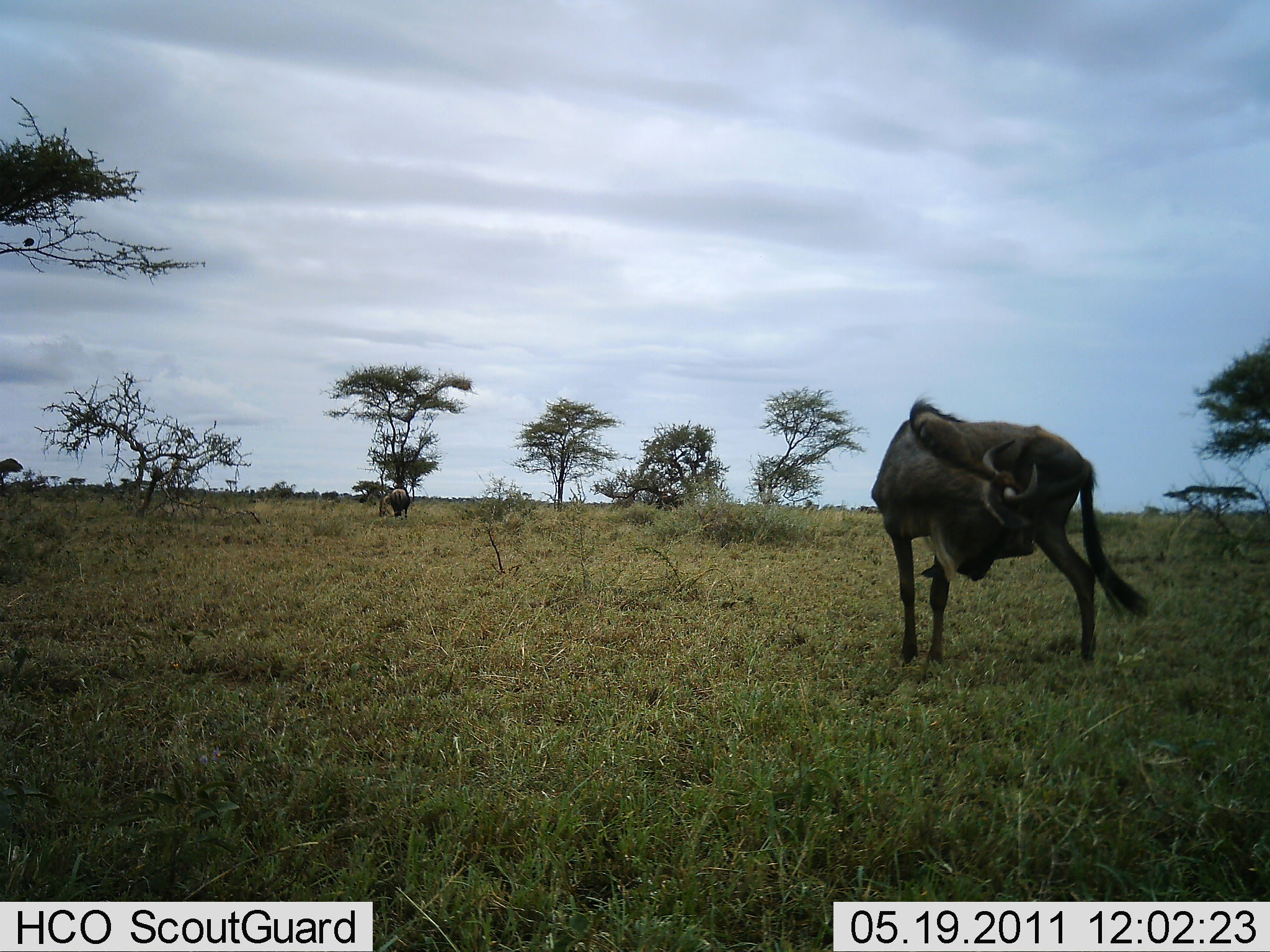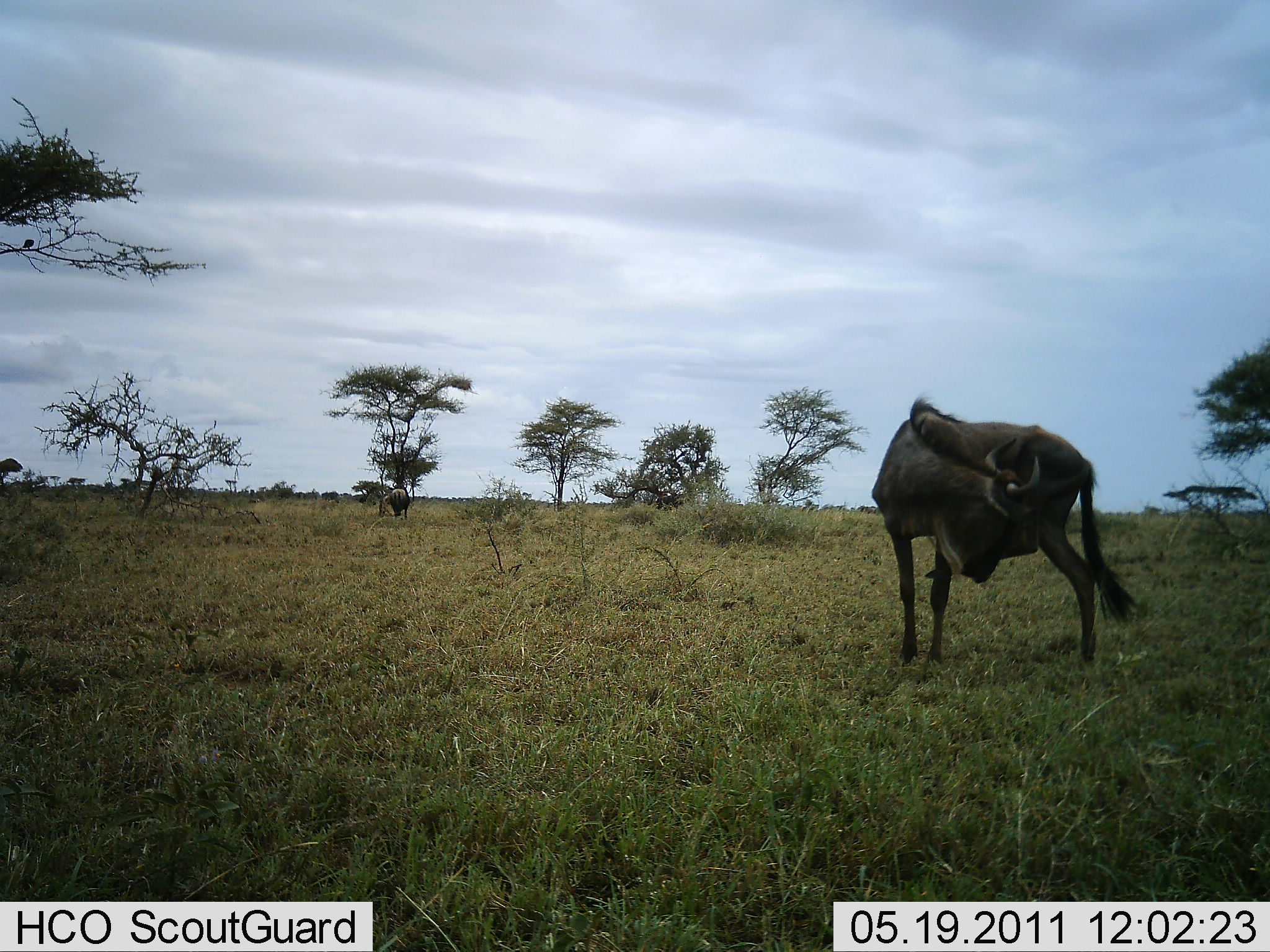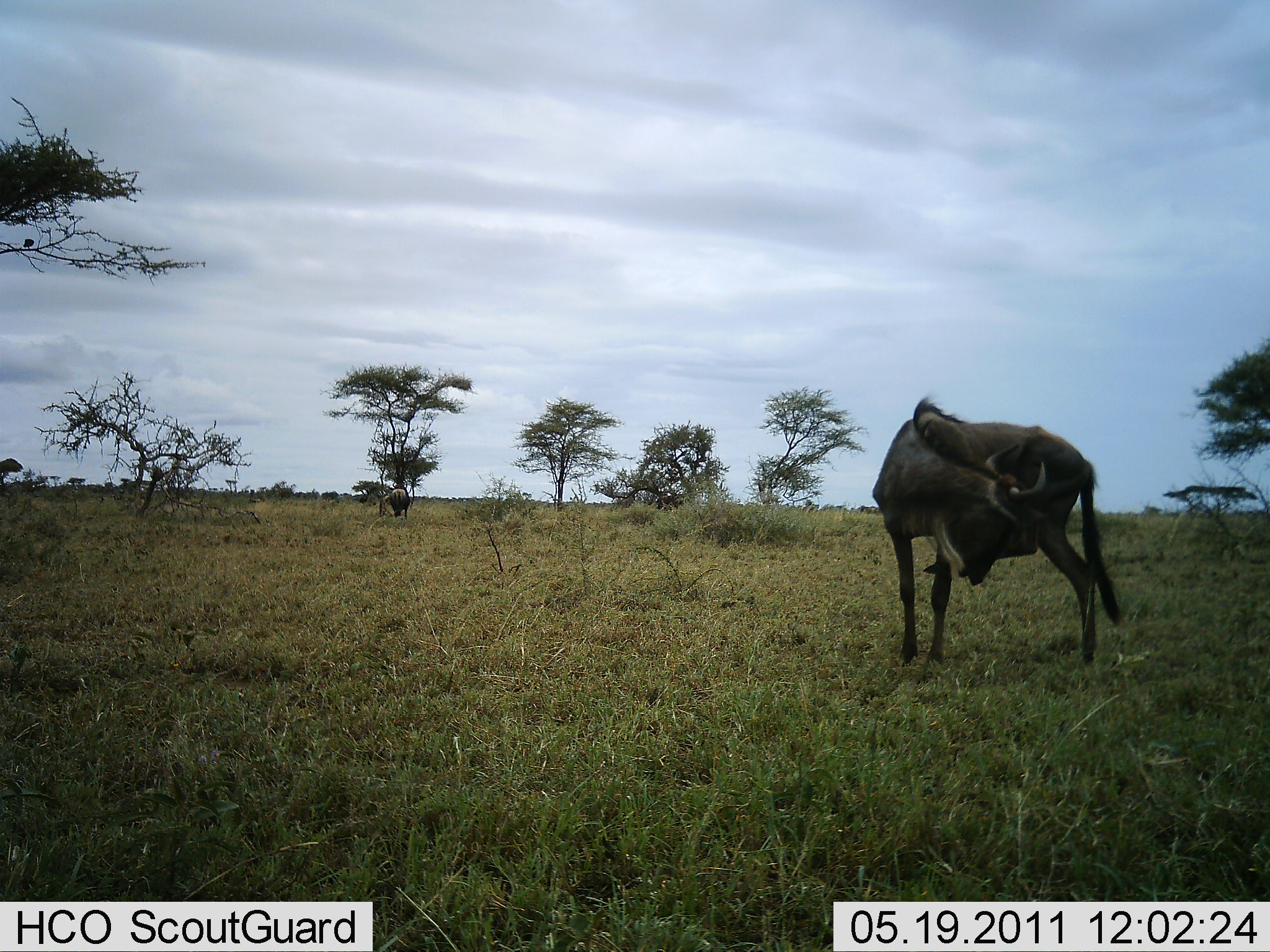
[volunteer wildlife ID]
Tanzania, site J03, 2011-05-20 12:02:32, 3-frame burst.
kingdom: Animalia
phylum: Chordata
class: Mammalia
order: Artiodactyla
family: Bovidae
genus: Connochaetes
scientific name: Connochaetes taurinus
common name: blue wildebeest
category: wildebeest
Wildebeest (blue wildebeest) (Connochaetes taurinus), count 1. Behavior (volunteer vote fractions): standing 80%, resting 10%, moving 10%, interacting 0%. Young present (vote fraction): 0%. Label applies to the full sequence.